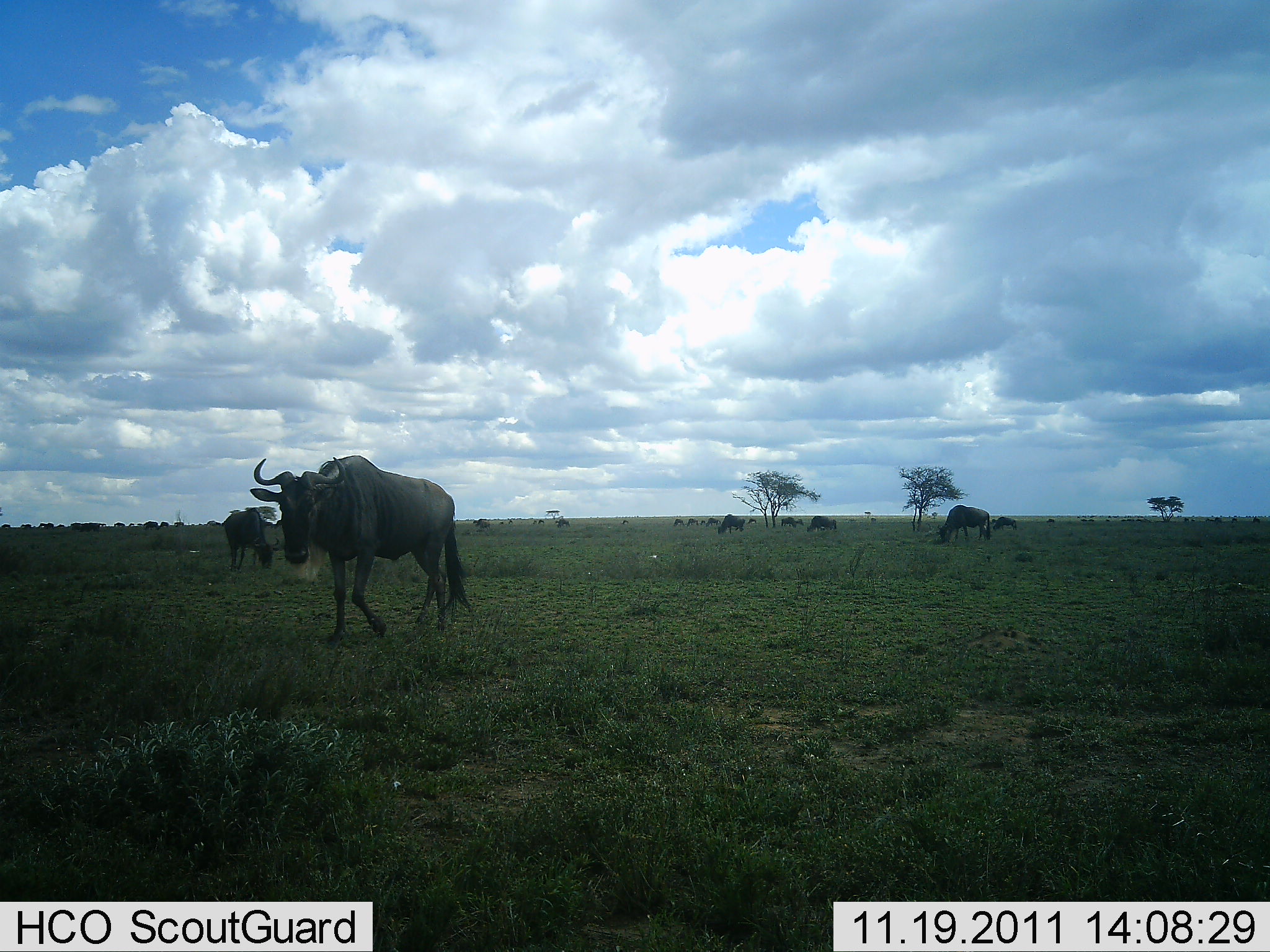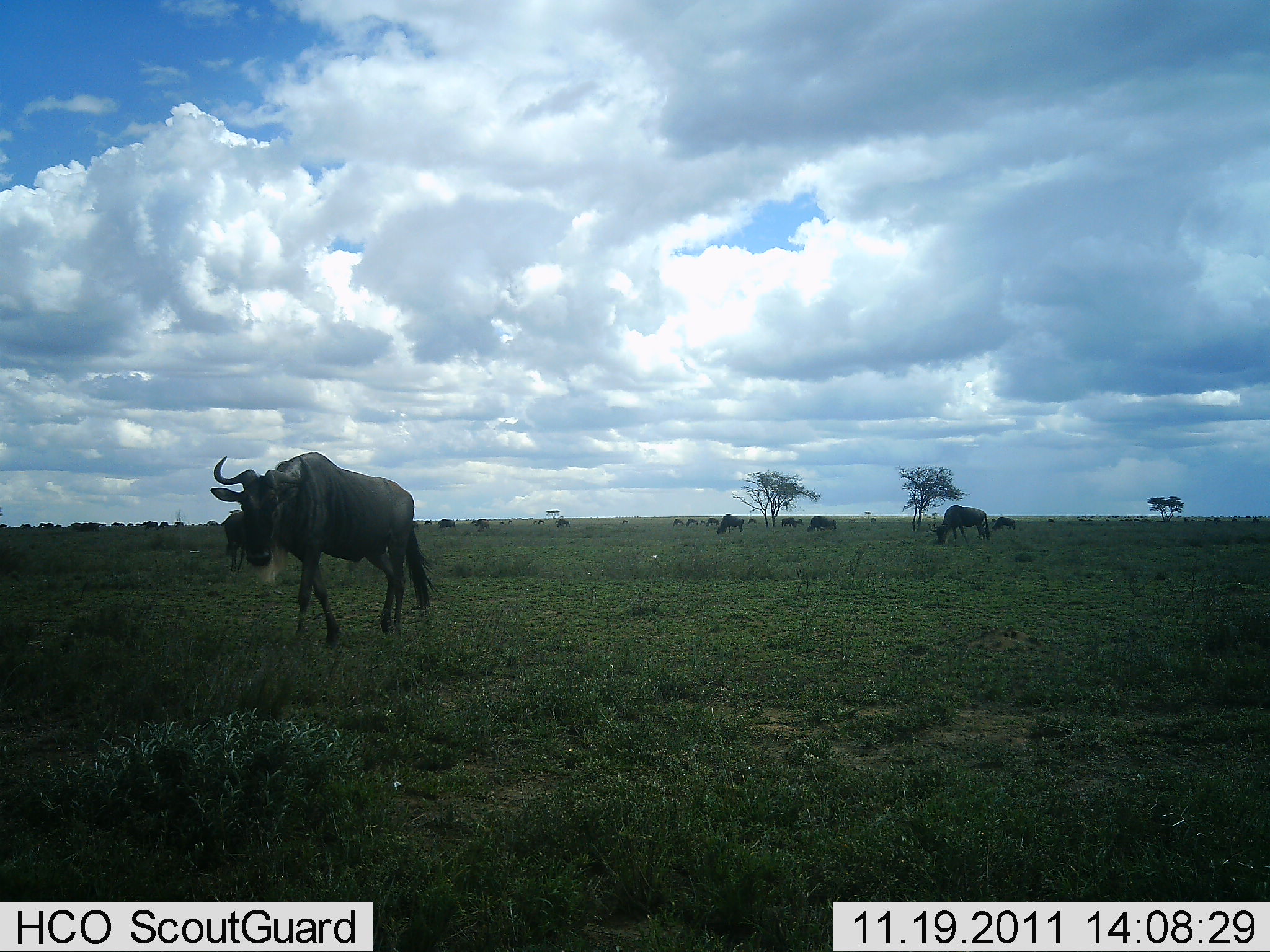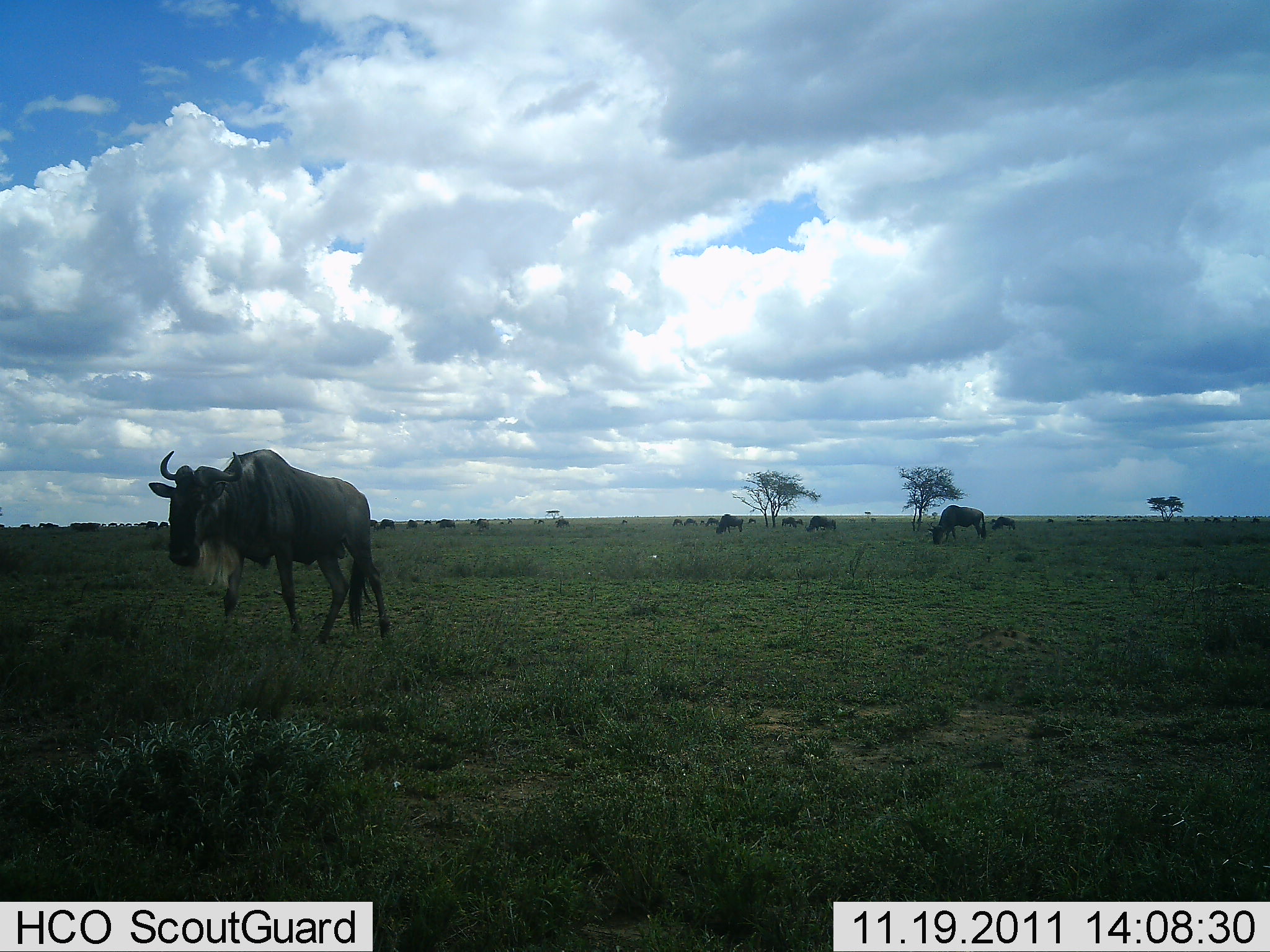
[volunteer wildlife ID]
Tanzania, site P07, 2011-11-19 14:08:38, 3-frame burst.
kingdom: Animalia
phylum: Chordata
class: Mammalia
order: Artiodactyla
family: Bovidae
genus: Connochaetes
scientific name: Connochaetes taurinus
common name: blue wildebeest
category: wildebeest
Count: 11-50.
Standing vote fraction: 50%.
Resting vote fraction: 0%.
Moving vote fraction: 79%.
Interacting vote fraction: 0%.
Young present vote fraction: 0%.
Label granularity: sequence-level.